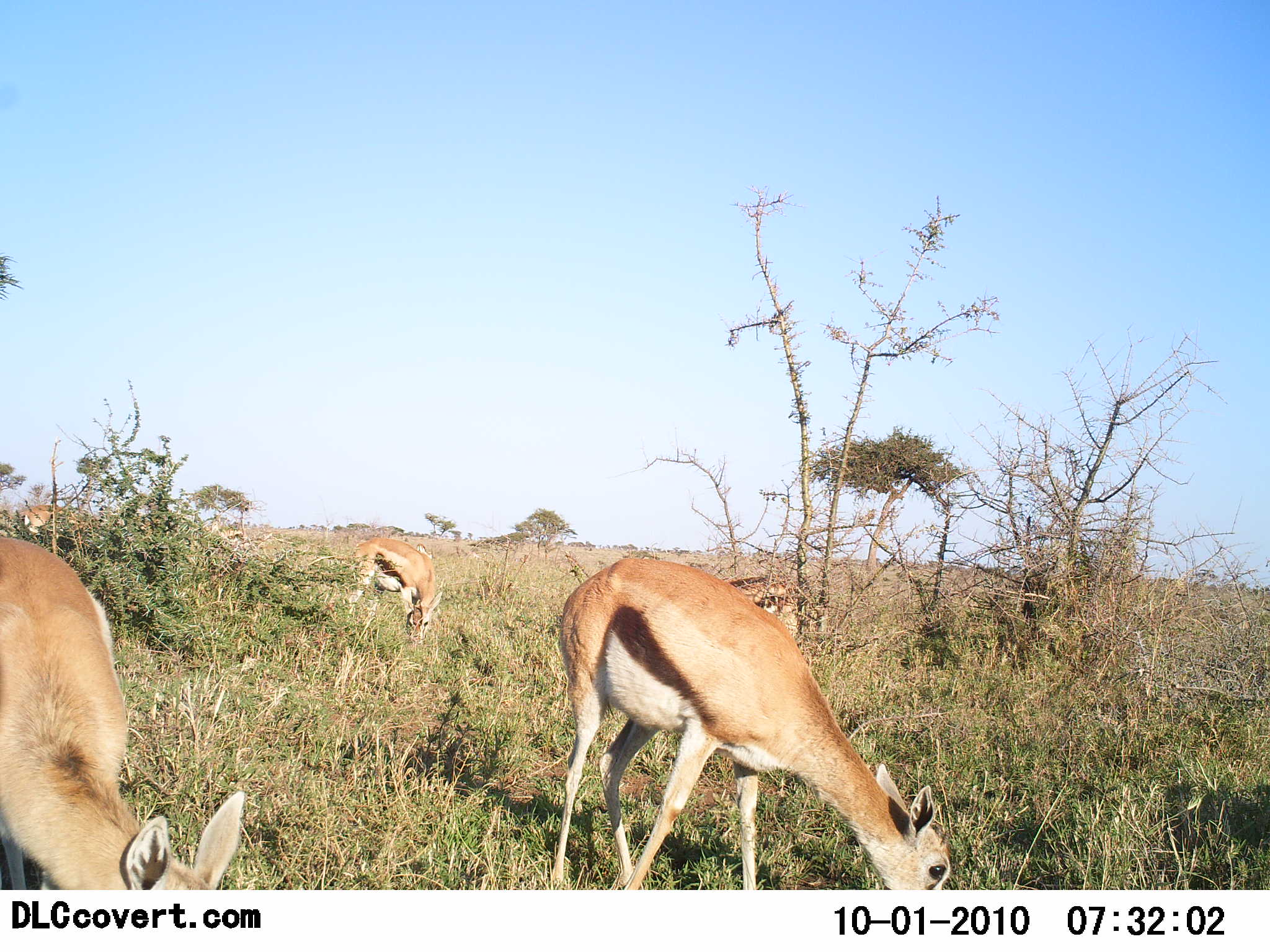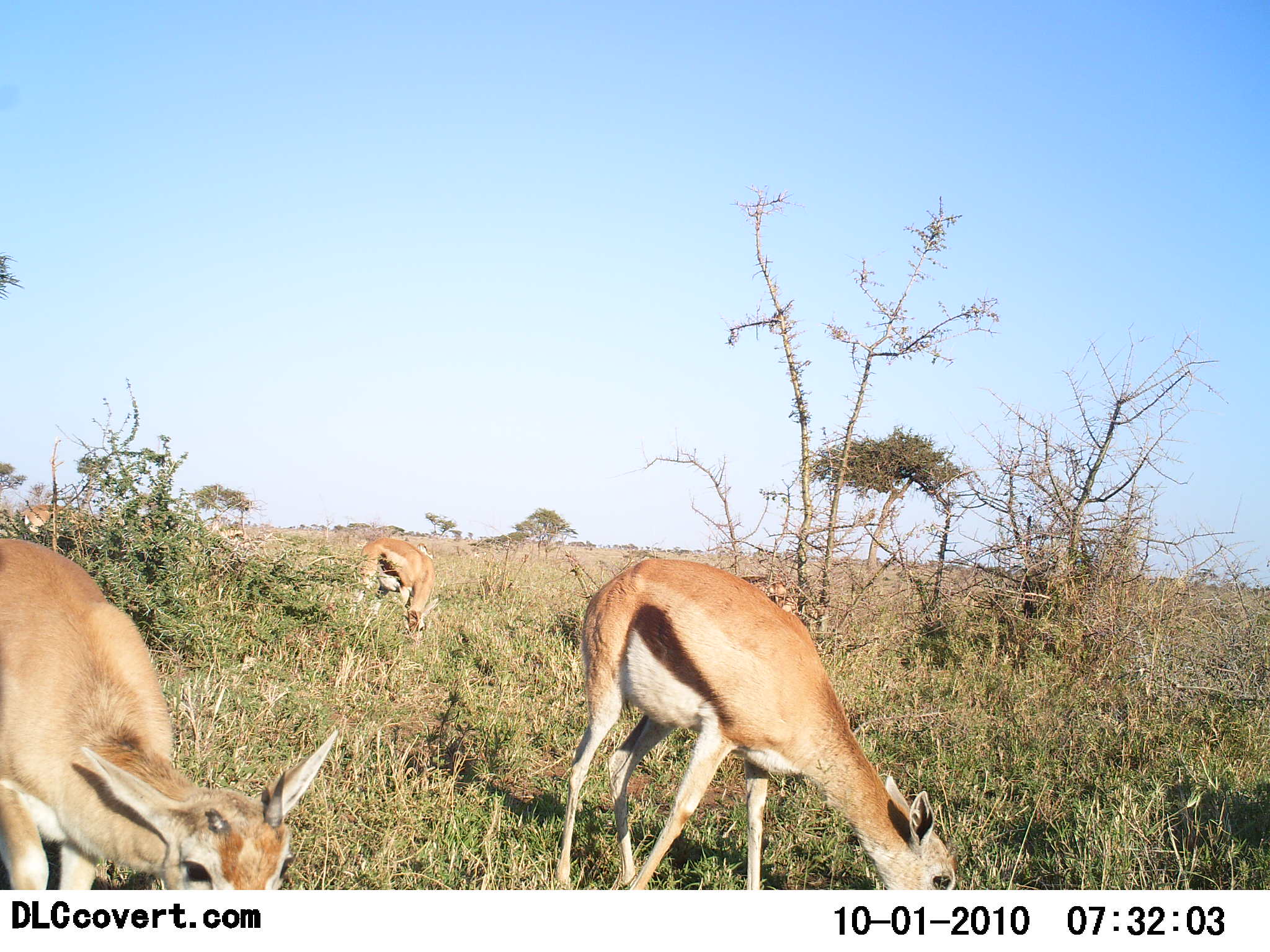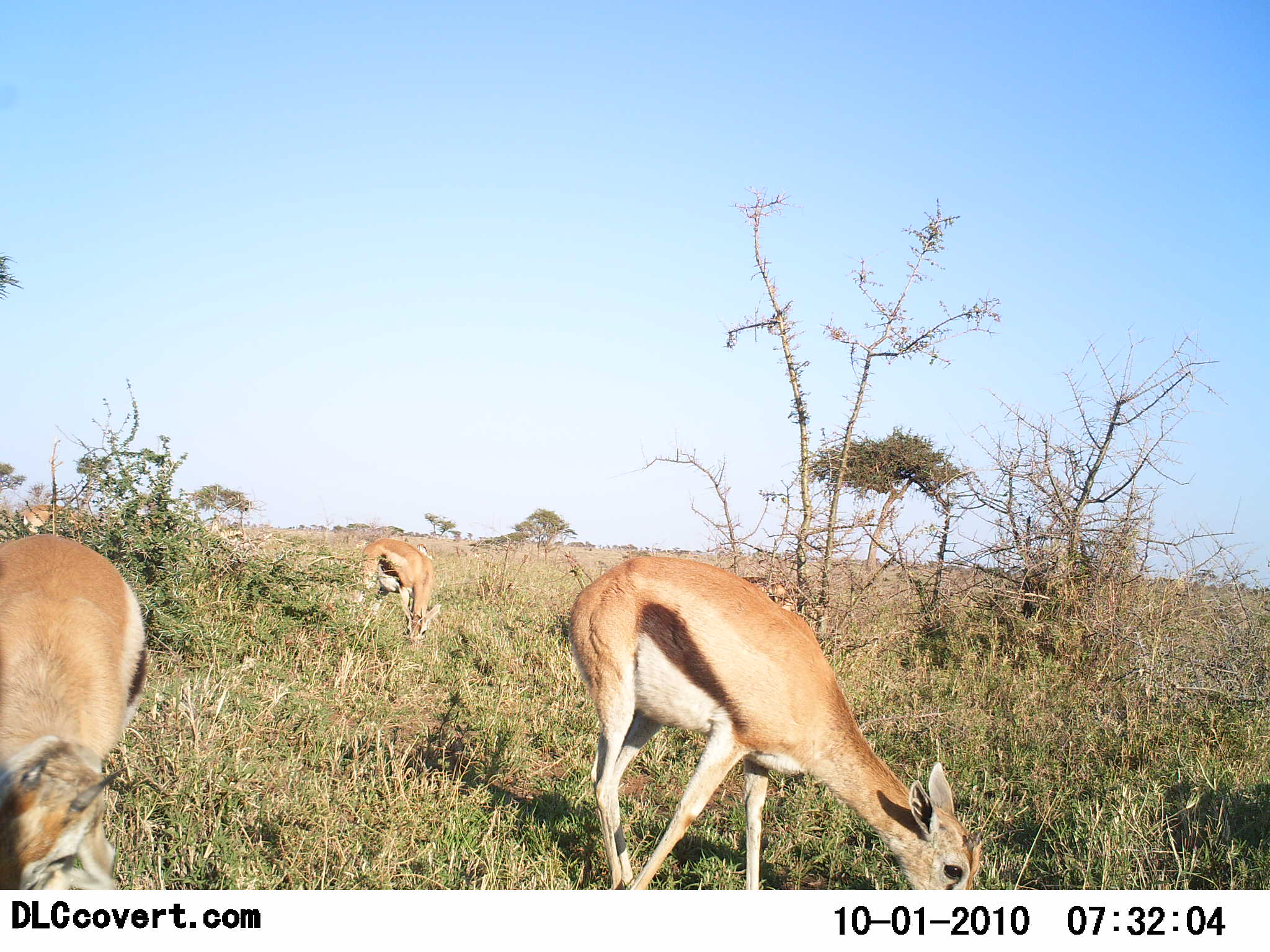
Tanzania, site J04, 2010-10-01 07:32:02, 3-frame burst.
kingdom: Animalia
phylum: Chordata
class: Mammalia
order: Artiodactyla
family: Bovidae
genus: Eudorcas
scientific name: Eudorcas thomsonii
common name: thomson's gazelle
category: gazellethomsons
Gazellethomsons (thomson's gazelle) (Eudorcas thomsonii), count 4. Behavior (volunteer vote fractions): standing 20%, resting 0%, moving 0%, interacting 0%. Young present (vote fraction): 10%. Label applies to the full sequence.